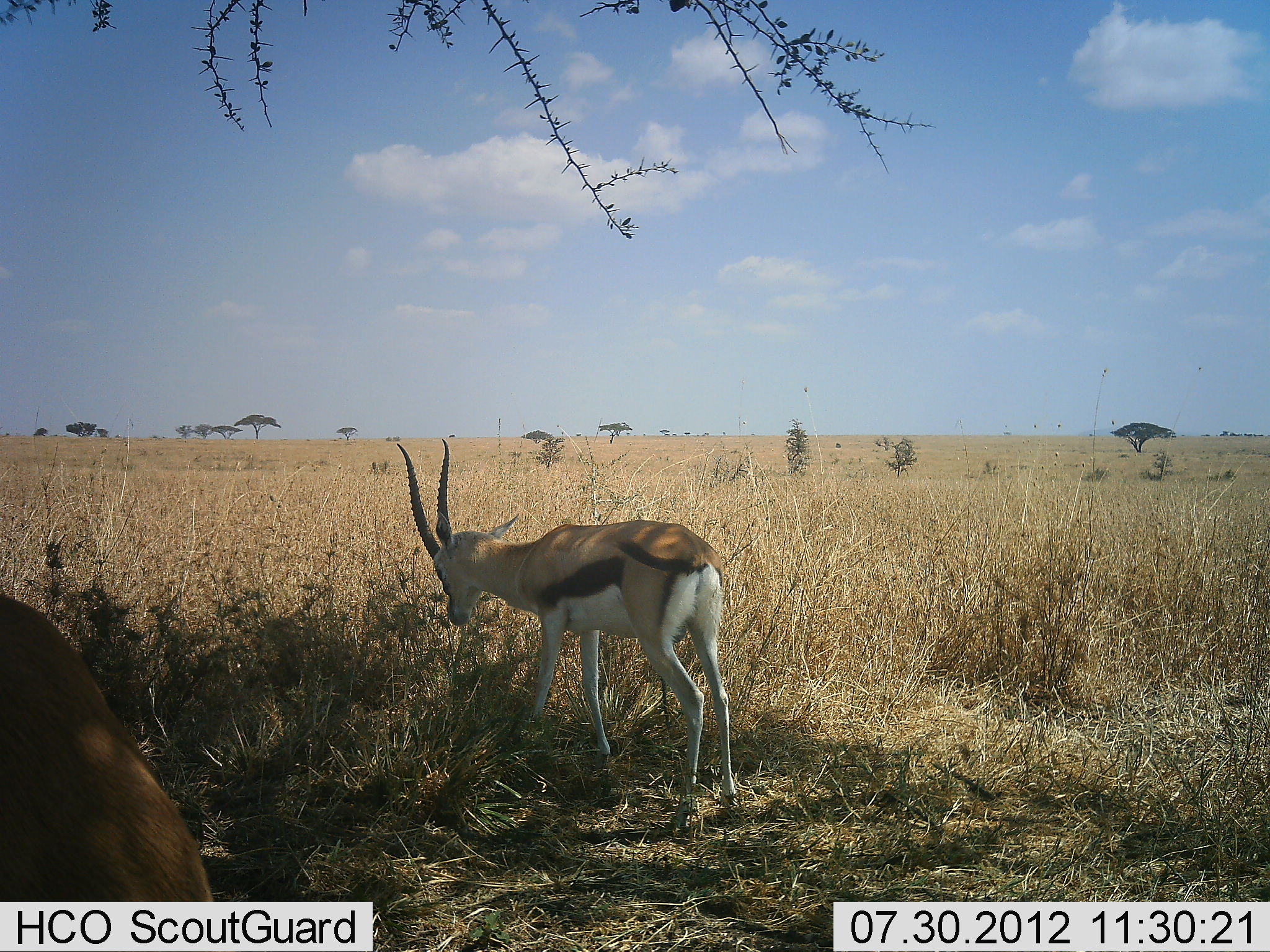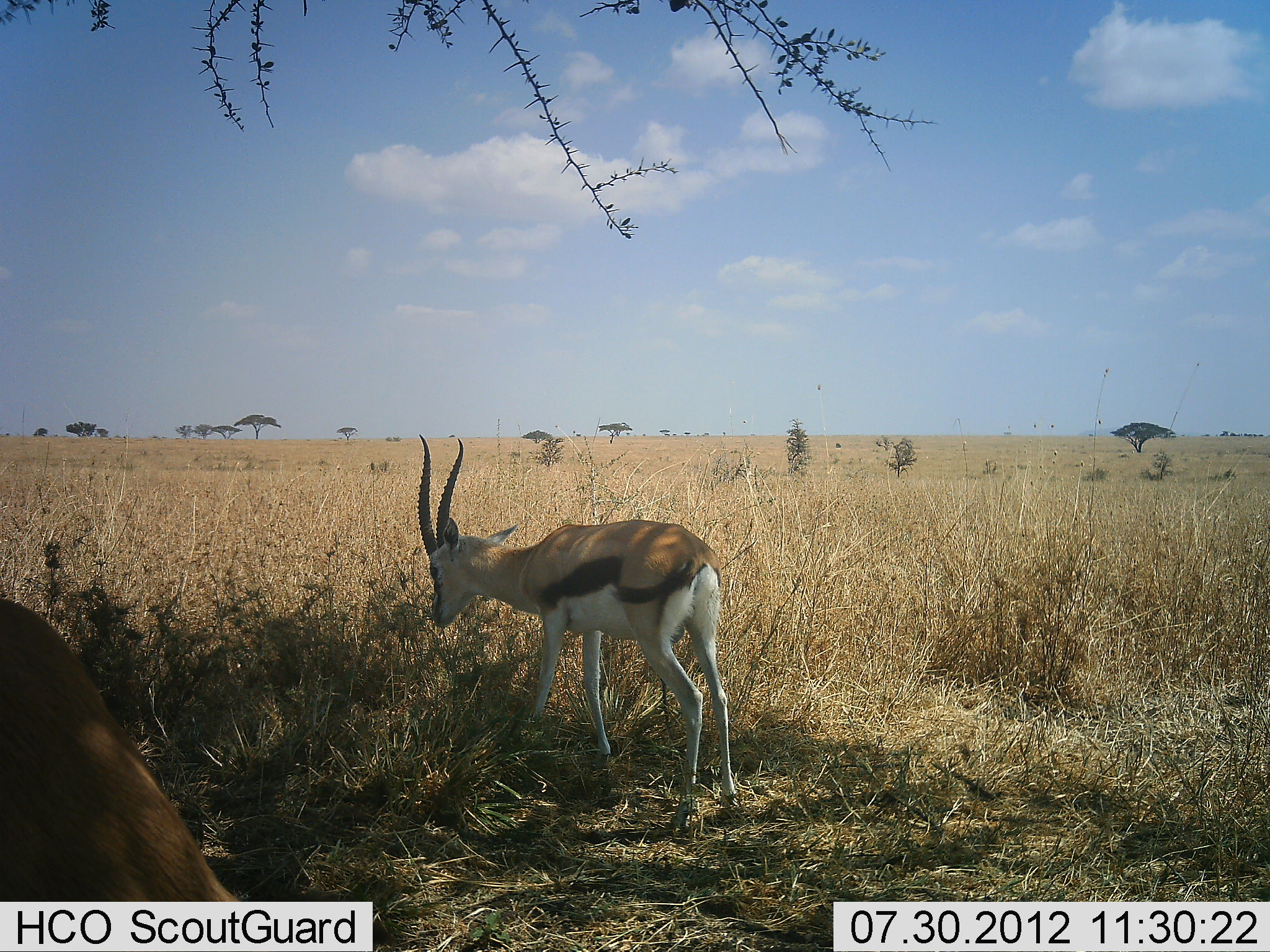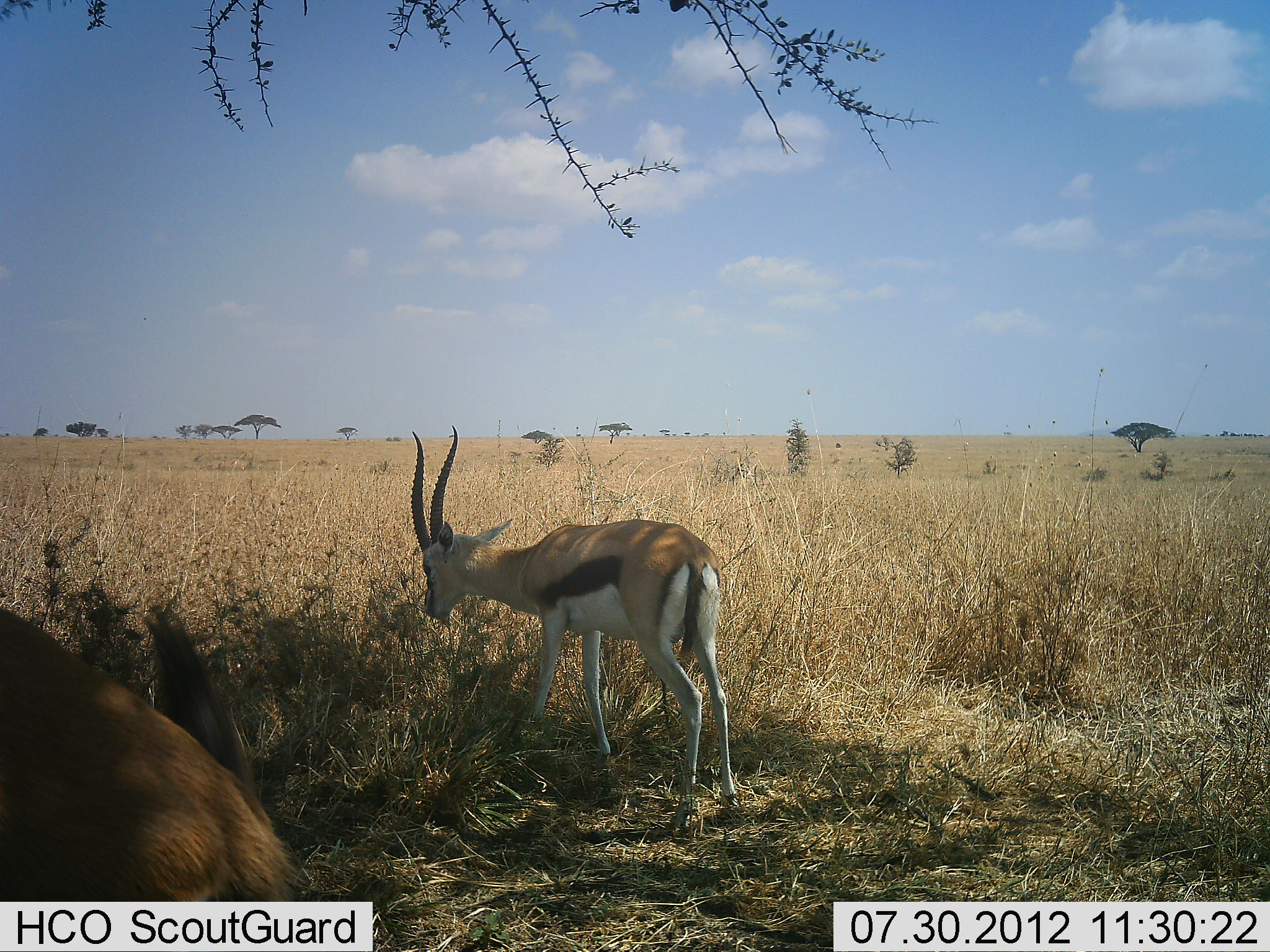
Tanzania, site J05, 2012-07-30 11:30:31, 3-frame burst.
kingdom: Animalia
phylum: Chordata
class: Mammalia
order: Artiodactyla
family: Bovidae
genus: Eudorcas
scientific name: Eudorcas thomsonii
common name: thomson's gazelle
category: gazellethomsons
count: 2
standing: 50%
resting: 10%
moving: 10%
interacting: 0%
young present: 0%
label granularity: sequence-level